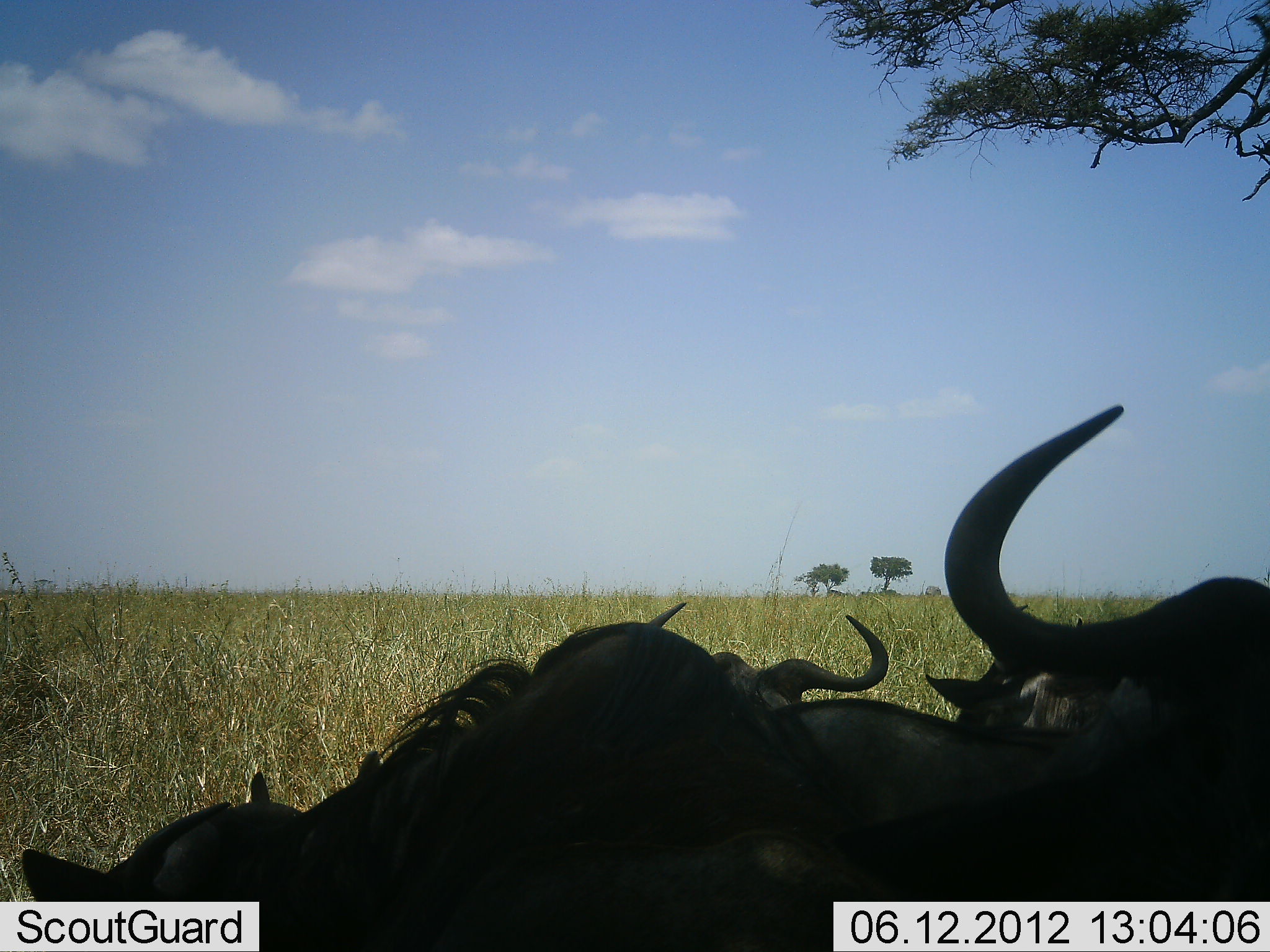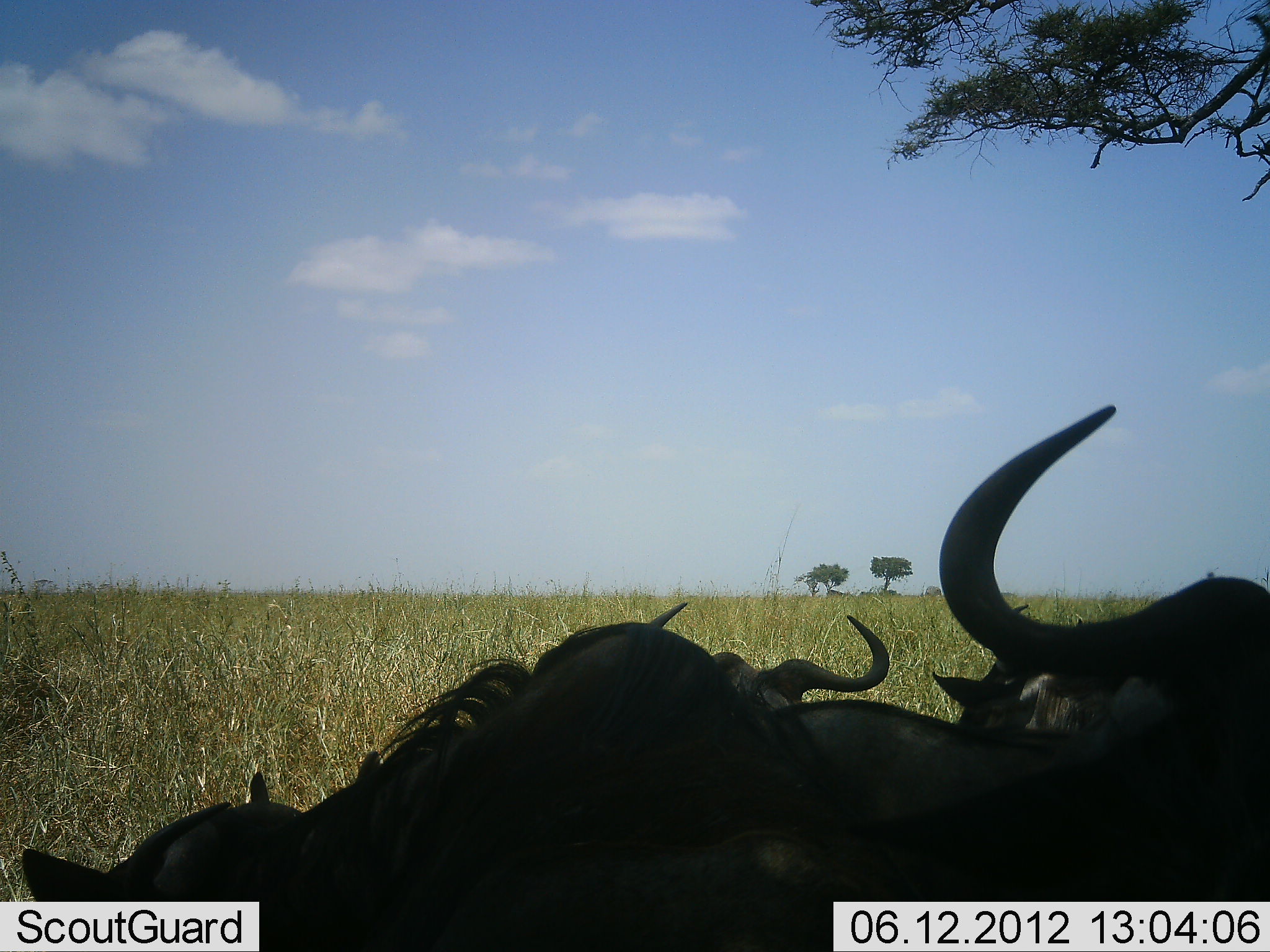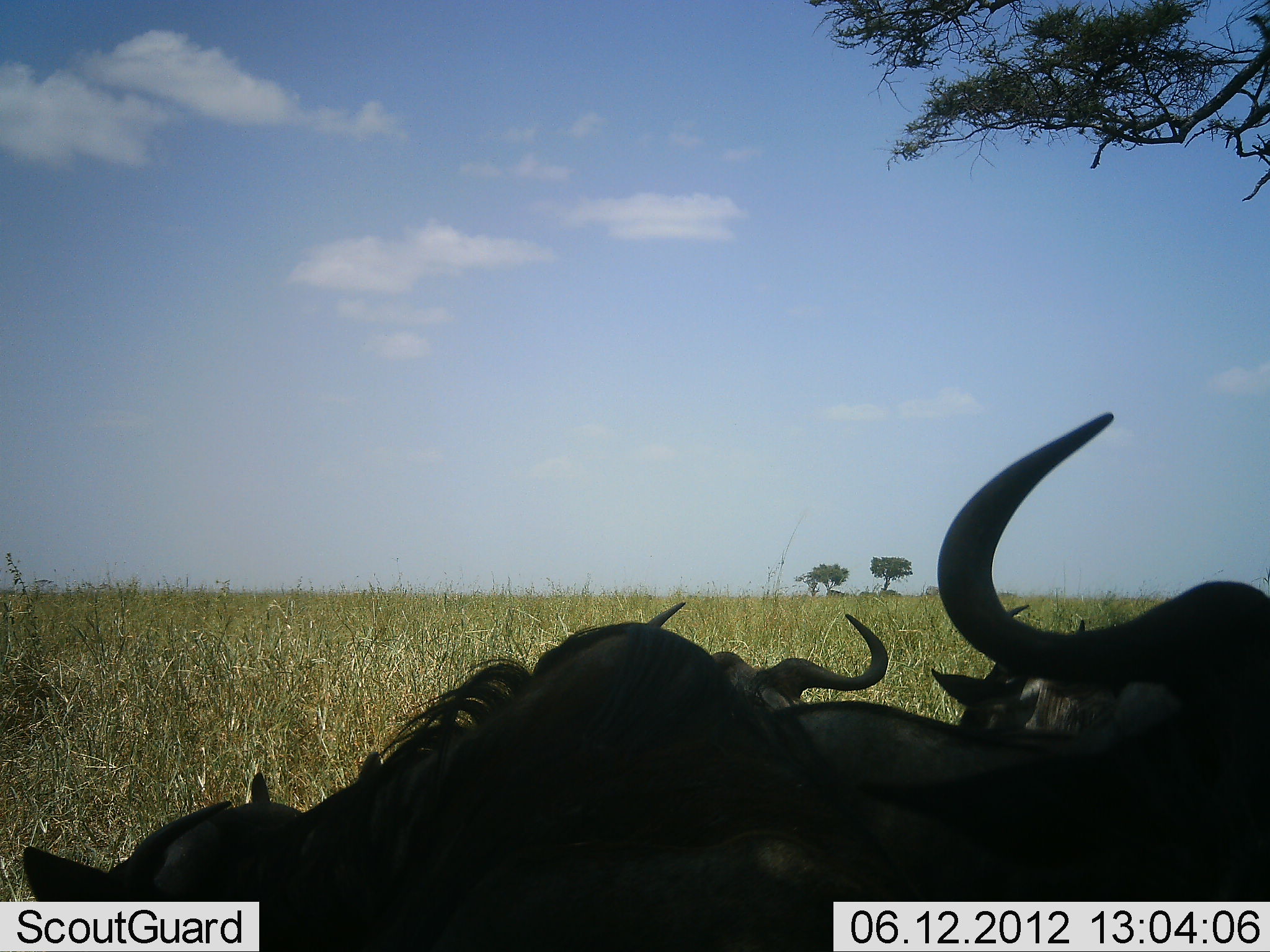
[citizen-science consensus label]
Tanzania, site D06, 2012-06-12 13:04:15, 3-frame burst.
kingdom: Animalia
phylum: Chordata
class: Mammalia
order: Artiodactyla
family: Bovidae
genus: Connochaetes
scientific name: Connochaetes taurinus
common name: blue wildebeest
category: wildebeest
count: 4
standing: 0%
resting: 100%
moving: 0%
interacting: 0%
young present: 0%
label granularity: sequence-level